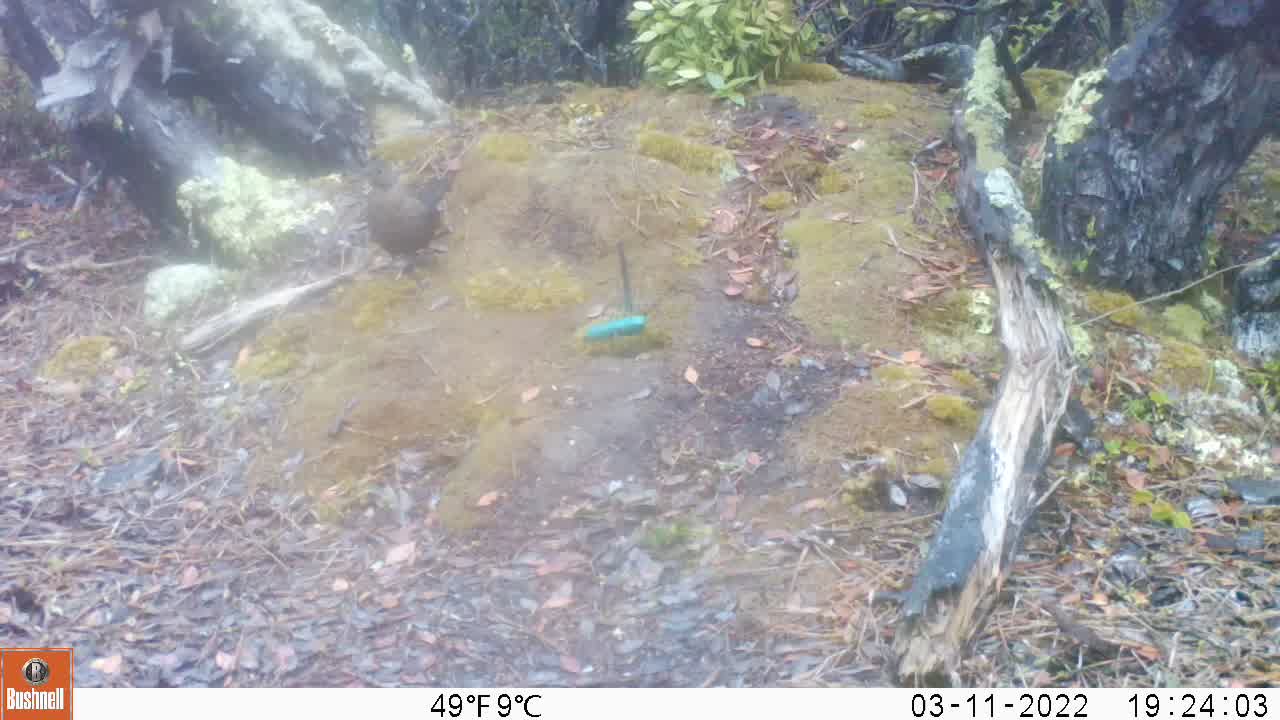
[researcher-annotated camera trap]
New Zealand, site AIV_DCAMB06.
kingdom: Animalia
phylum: Chordata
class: Aves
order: Passeriformes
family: Turdidae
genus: Turdus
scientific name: Turdus merula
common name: eurasian blackbird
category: blackbird